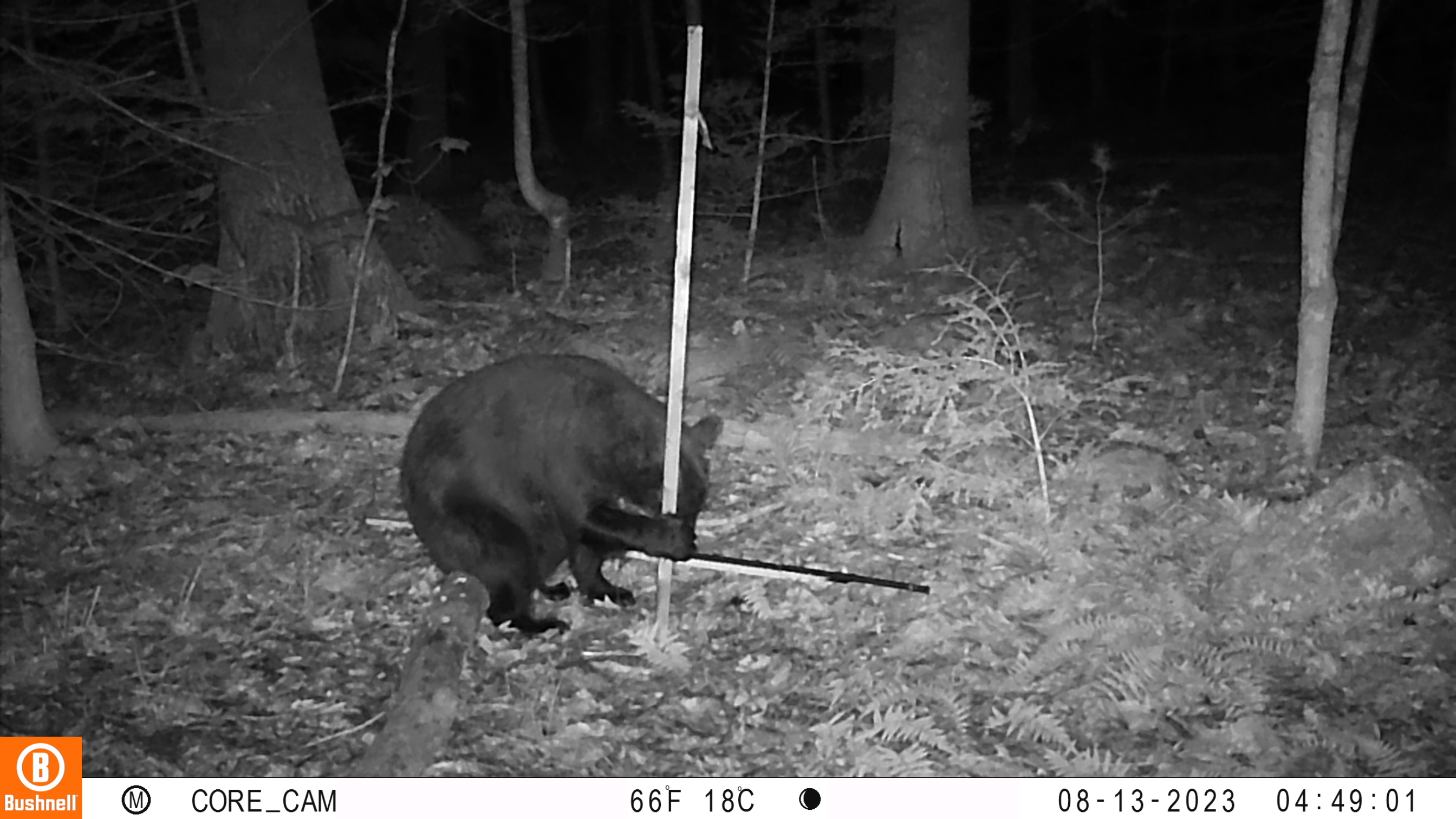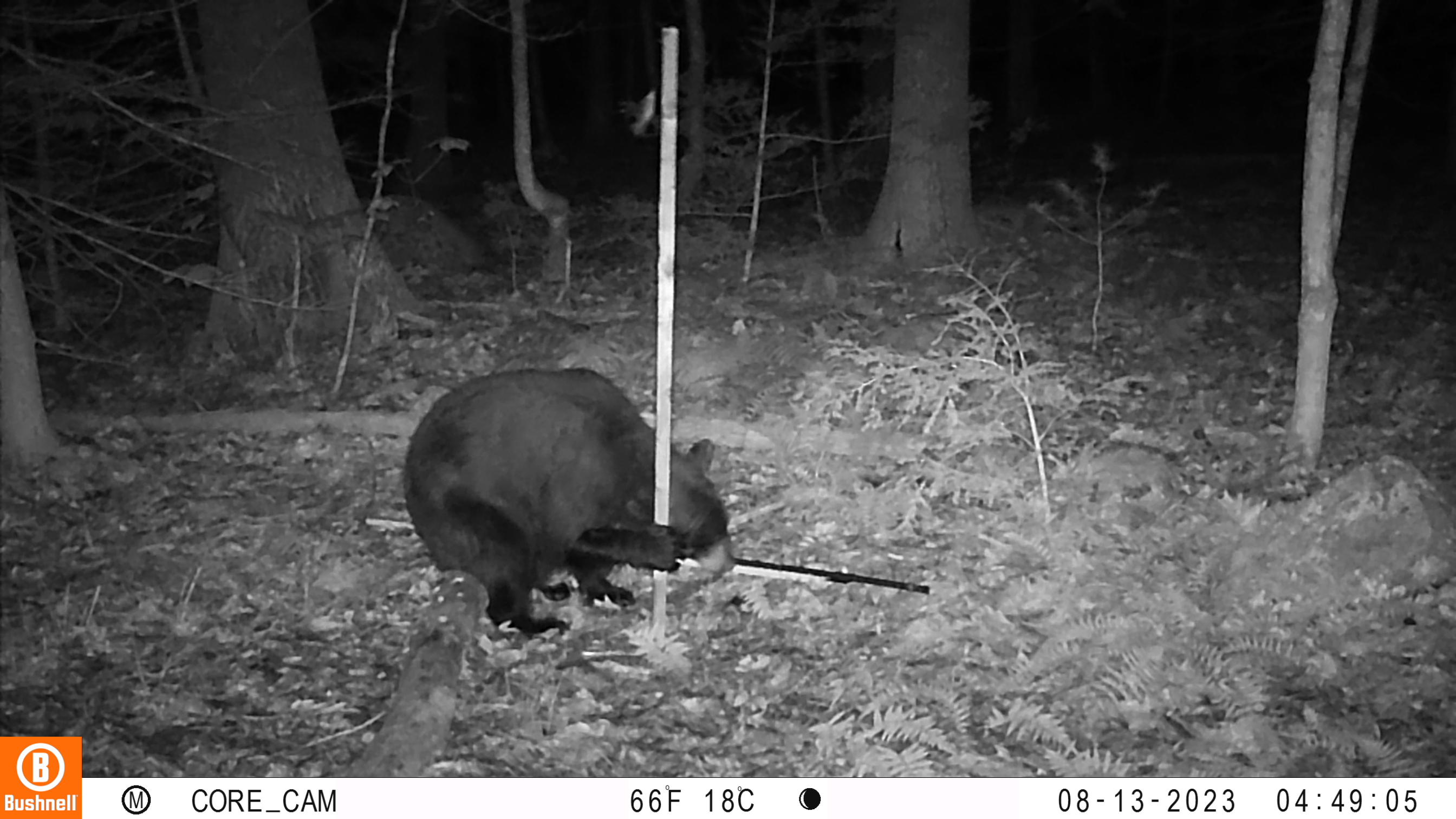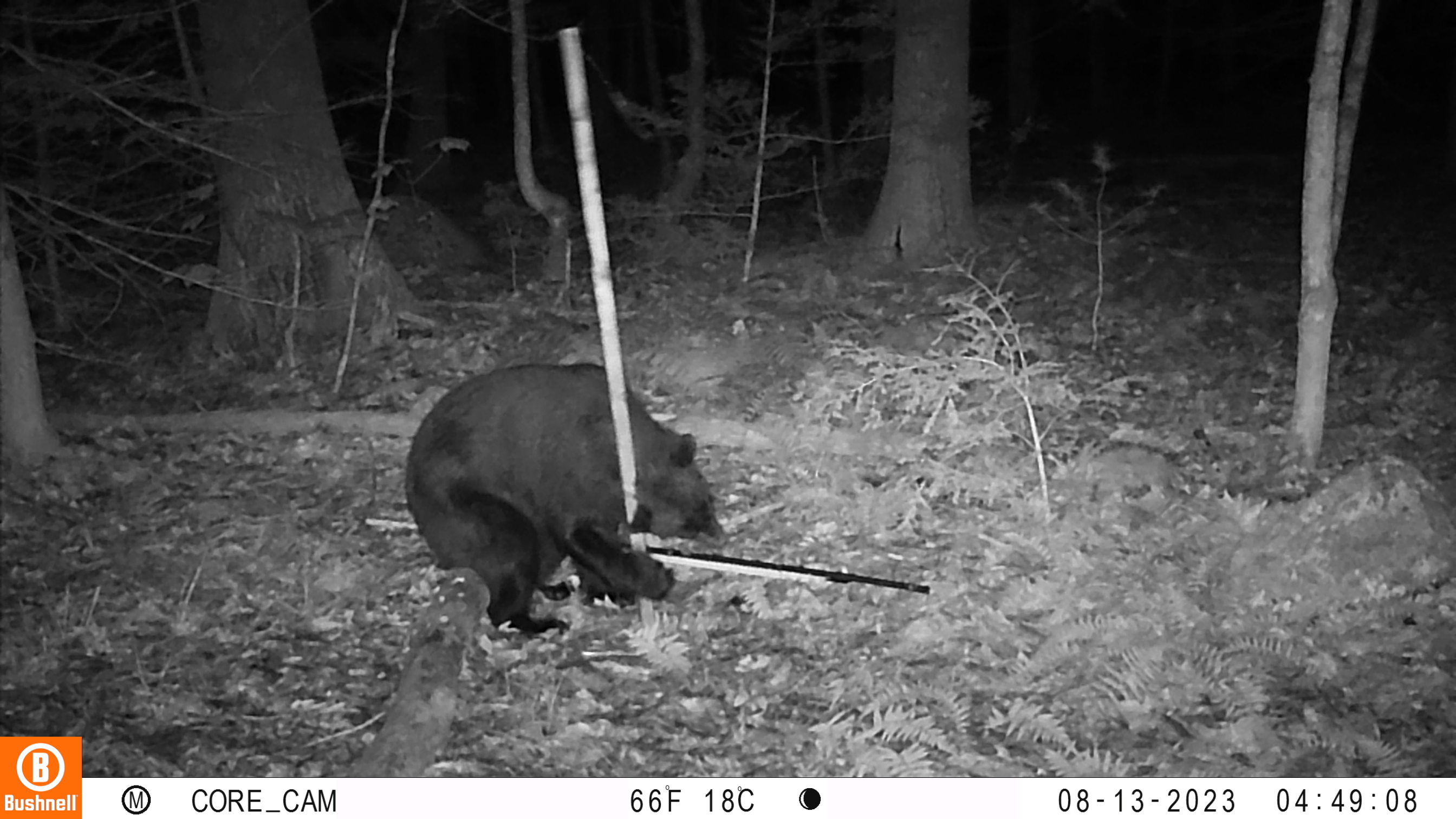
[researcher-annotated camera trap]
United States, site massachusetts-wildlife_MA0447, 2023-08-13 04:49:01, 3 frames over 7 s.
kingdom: Animalia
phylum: Chordata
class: Mammalia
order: Carnivora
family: Ursidae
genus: Ursus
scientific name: Ursus americanus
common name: black bear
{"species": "black bear (Ursus americanus)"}